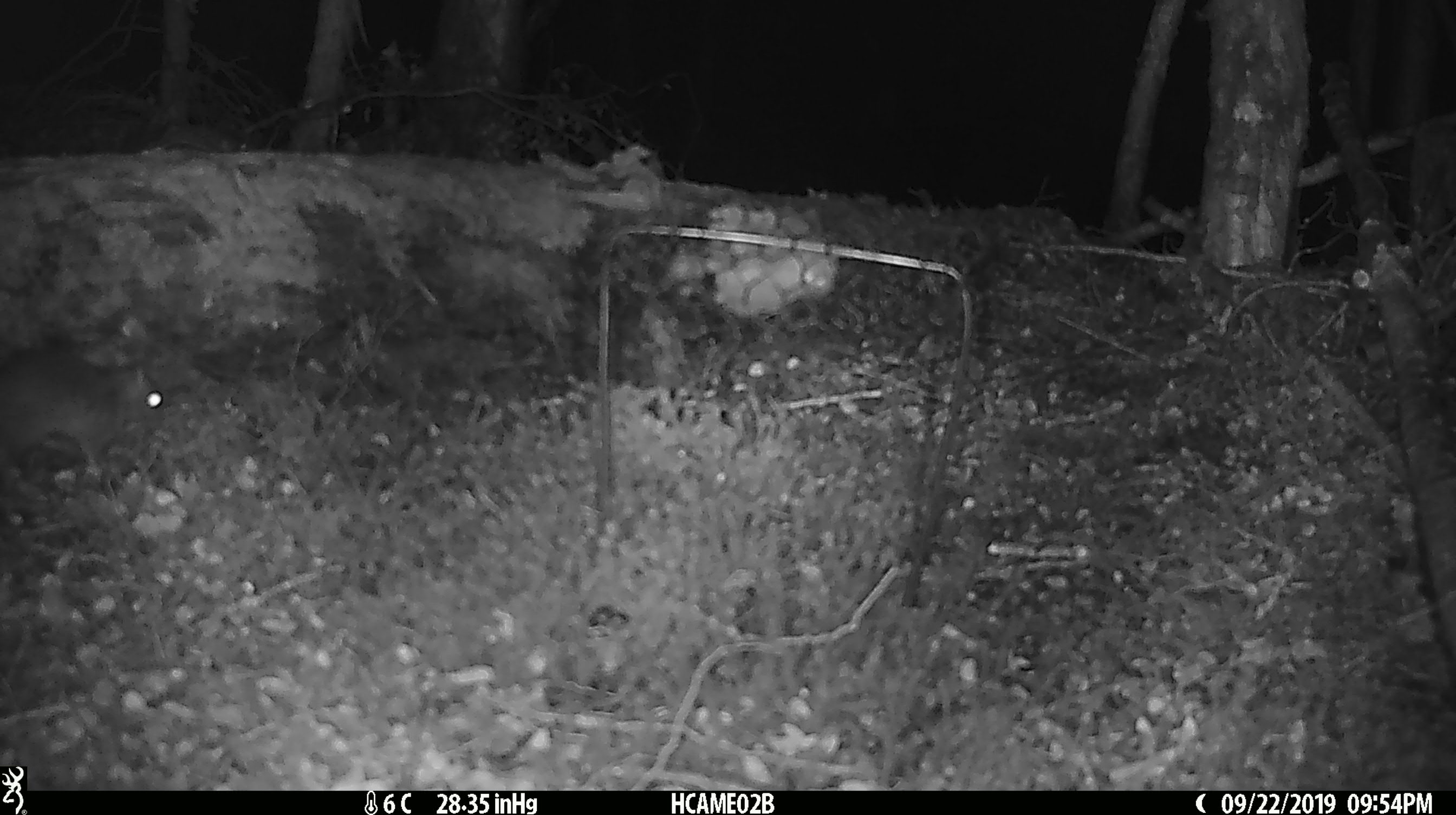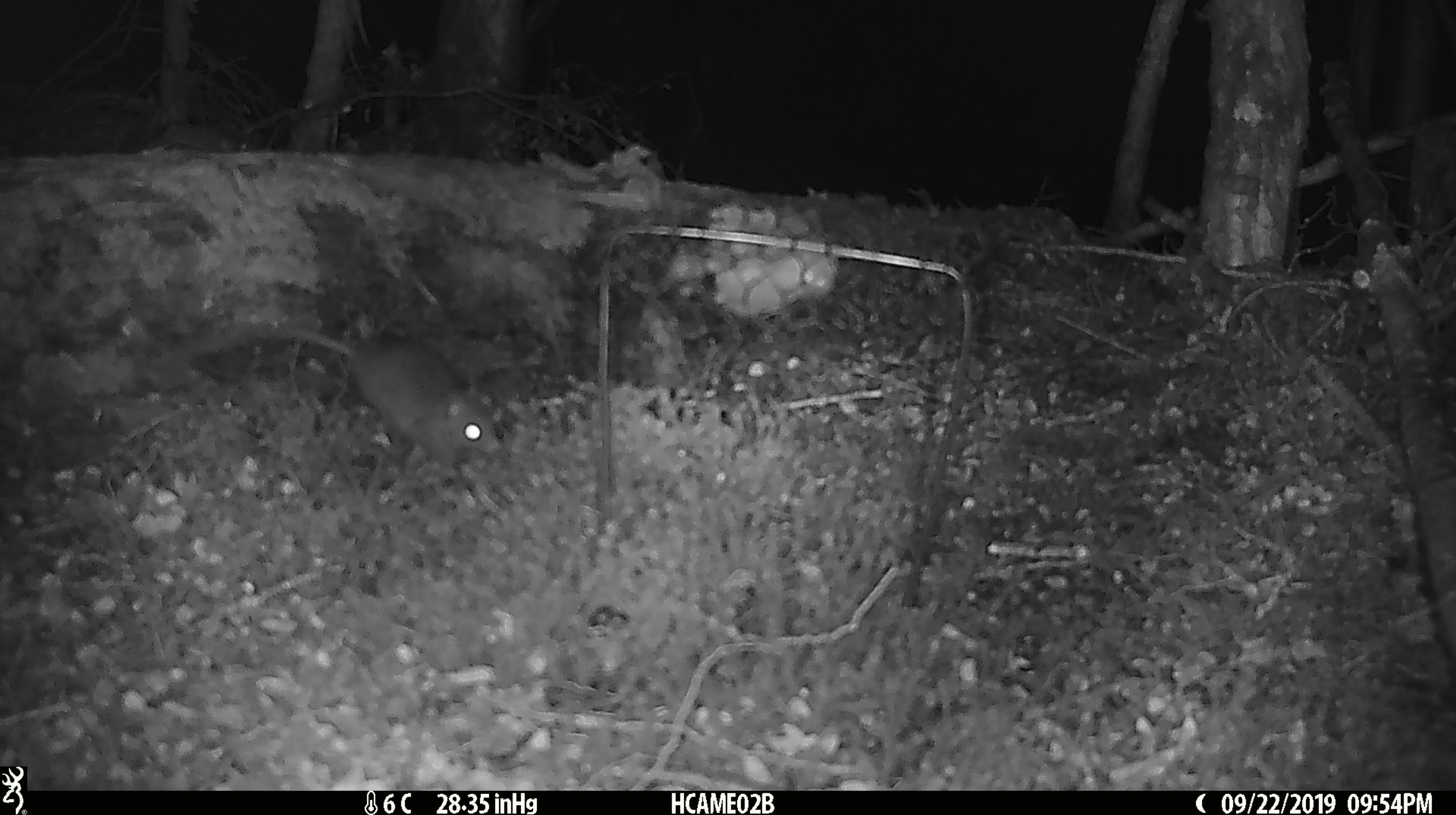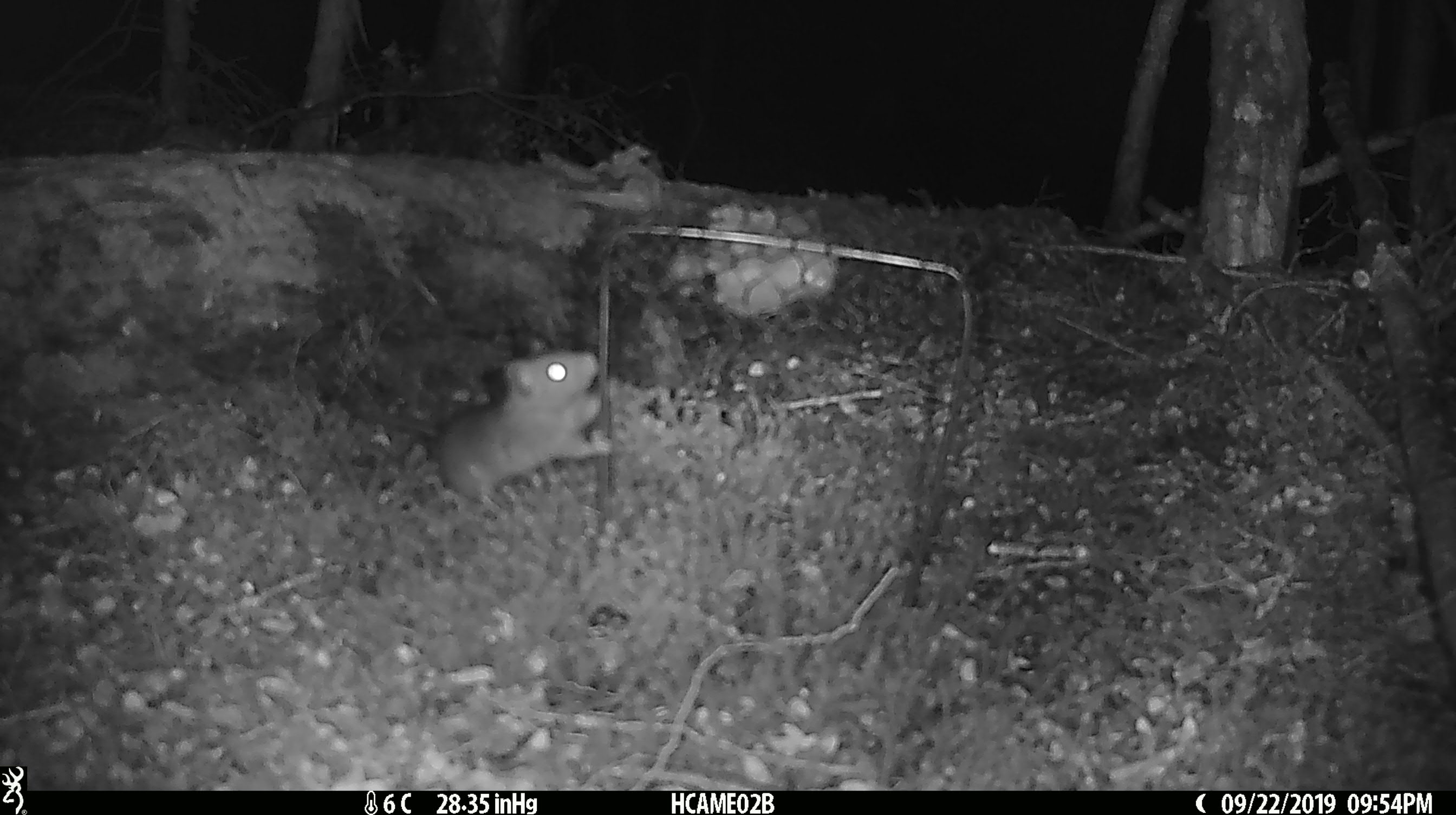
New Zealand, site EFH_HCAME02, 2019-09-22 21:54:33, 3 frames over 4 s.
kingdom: Animalia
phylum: Chordata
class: Mammalia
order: Rodentia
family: Muridae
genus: Rattus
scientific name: Rattus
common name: rat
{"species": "rat (Rattus)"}